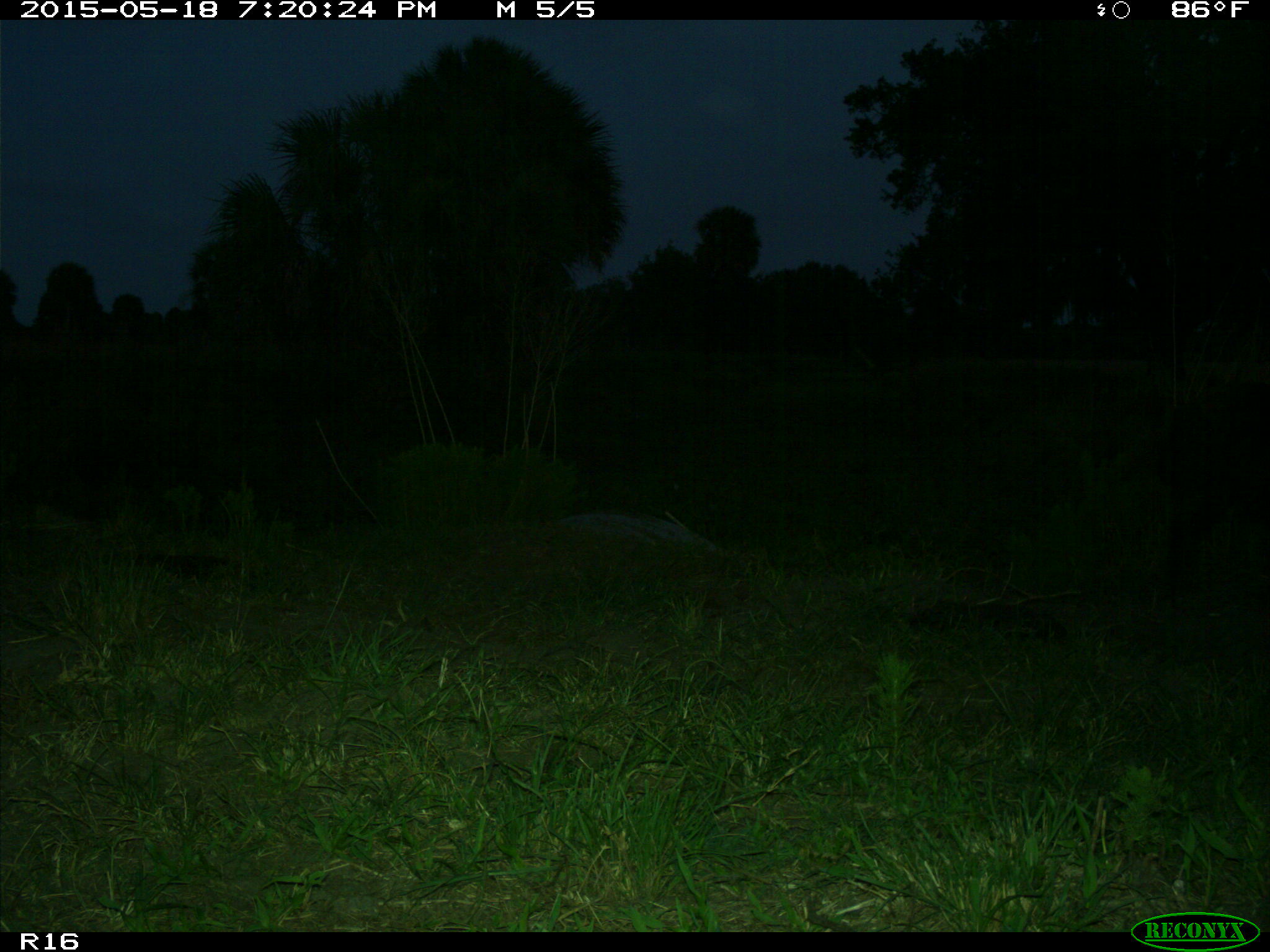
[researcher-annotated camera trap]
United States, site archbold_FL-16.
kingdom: Animalia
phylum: Chordata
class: Mammalia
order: Artiodactyla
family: Suidae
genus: Sus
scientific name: Sus scrofa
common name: wild boar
Sus scrofa (wild boar).